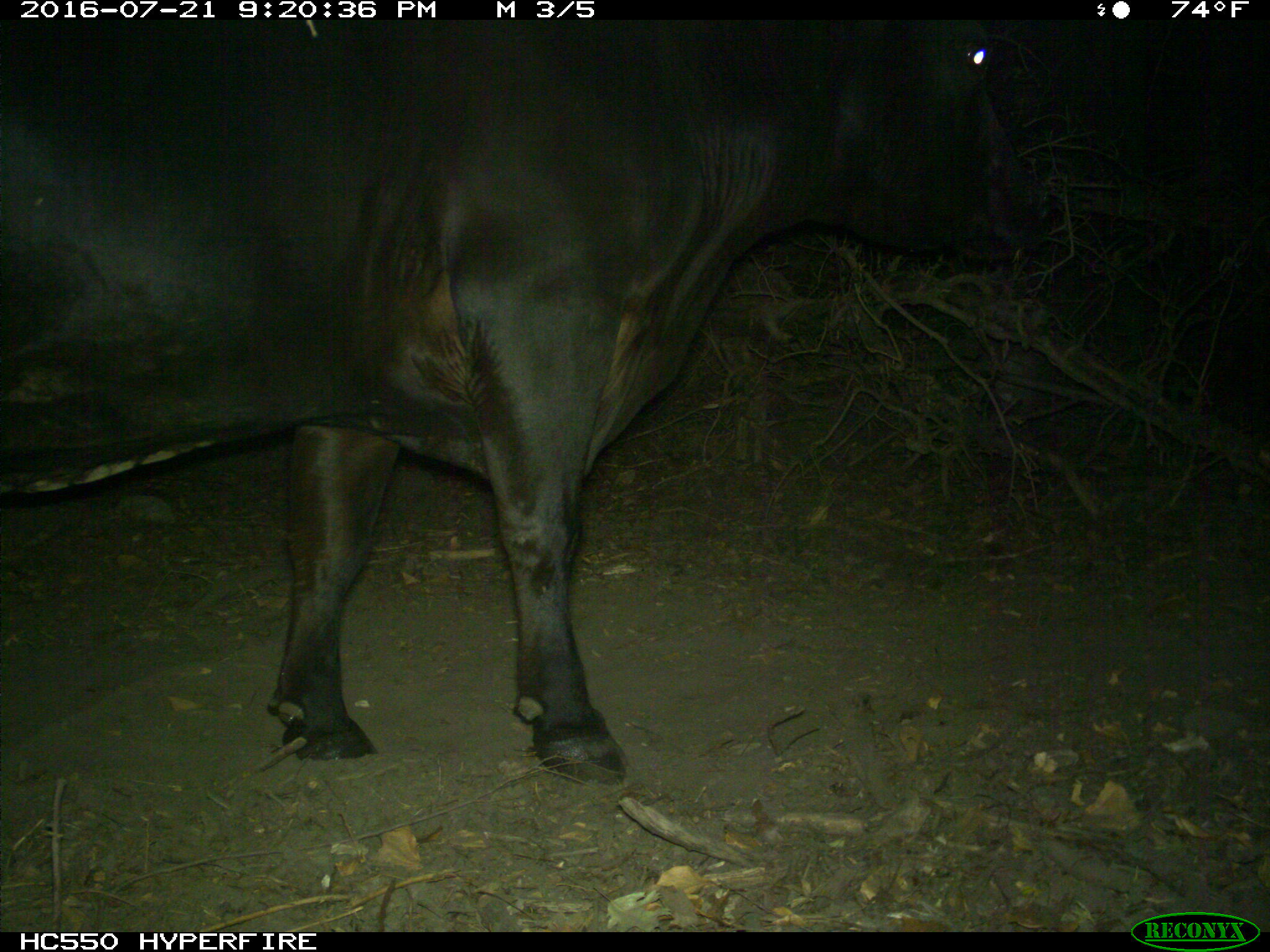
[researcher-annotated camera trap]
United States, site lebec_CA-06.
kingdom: Animalia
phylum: Chordata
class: Mammalia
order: Artiodactyla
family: Bovidae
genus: Bos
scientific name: Bos taurus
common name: domestic cow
Bos taurus (domestic cow).